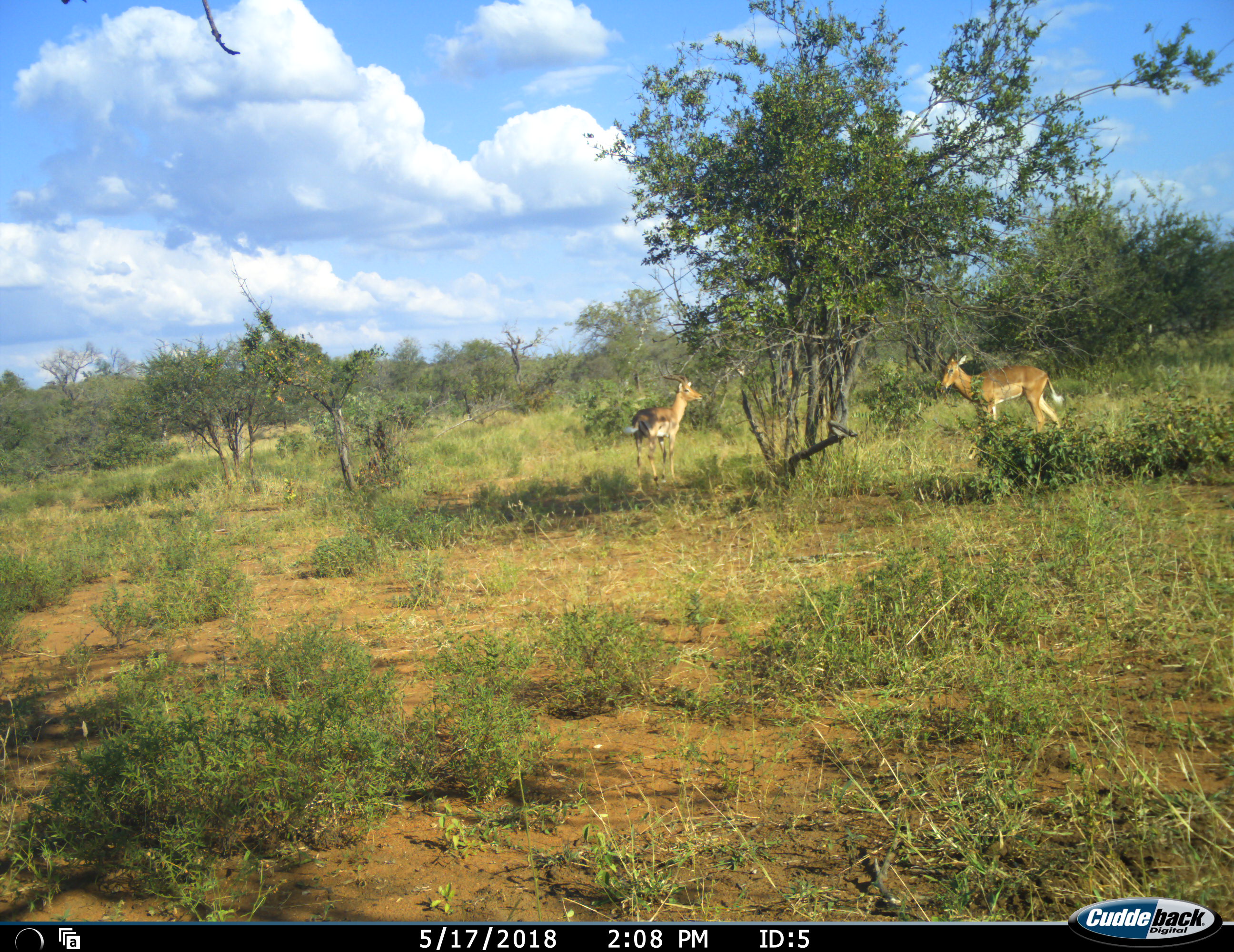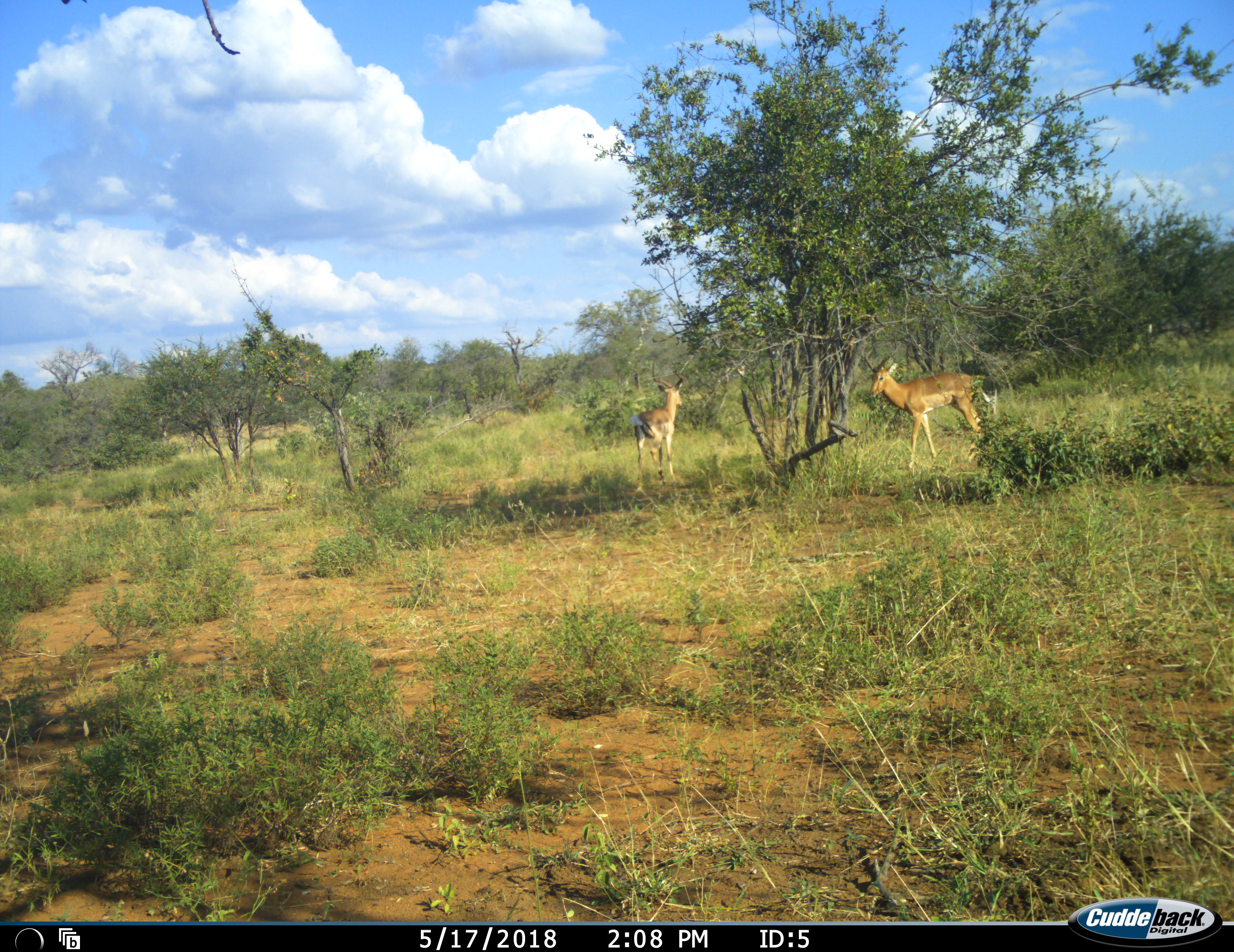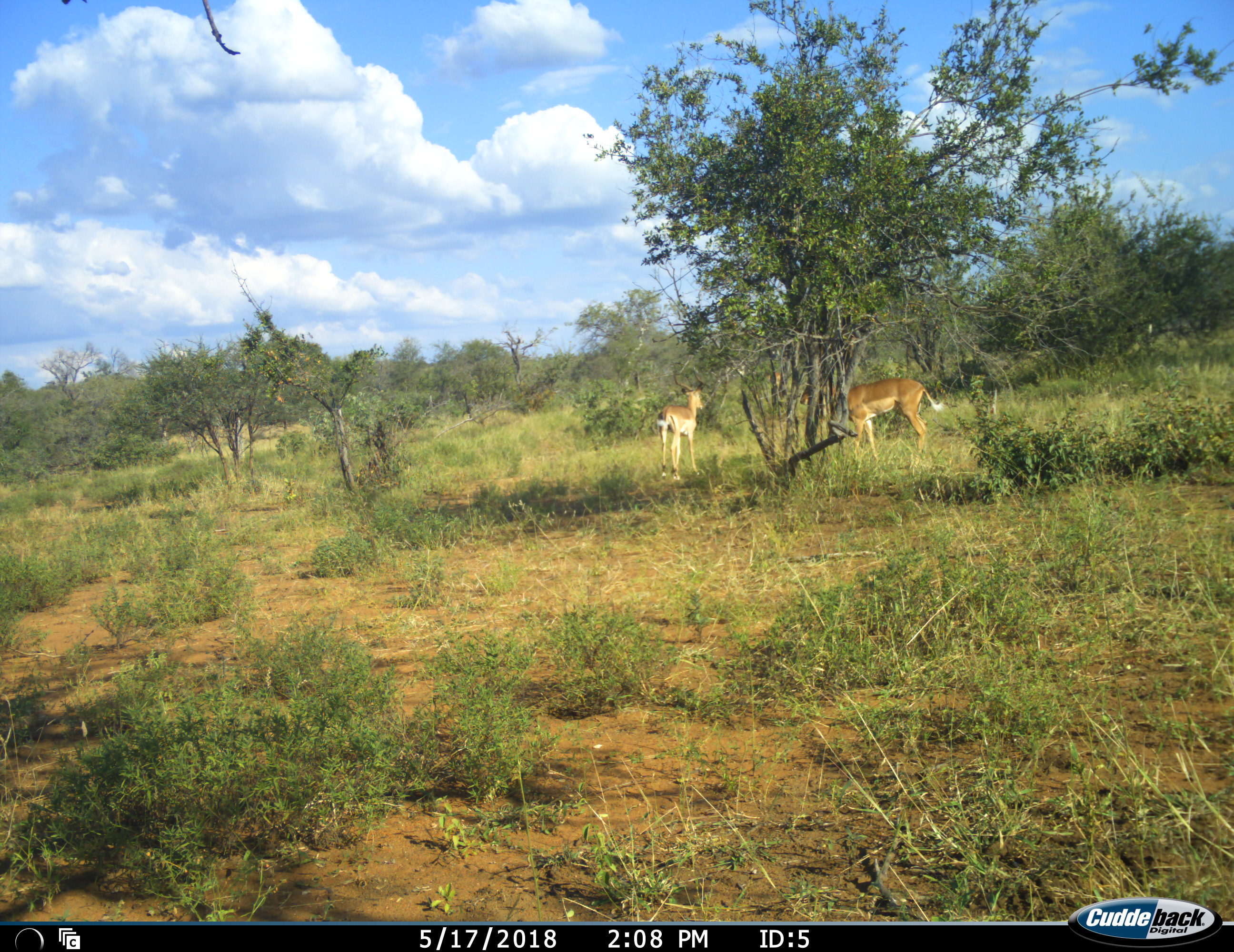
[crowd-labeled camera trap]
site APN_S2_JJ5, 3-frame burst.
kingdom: Animalia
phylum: Chordata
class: Mammalia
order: Artiodactyla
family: Bovidae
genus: Aepyceros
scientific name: Aepyceros melampus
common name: impala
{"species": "impala (Aepyceros melampus)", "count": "2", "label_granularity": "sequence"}